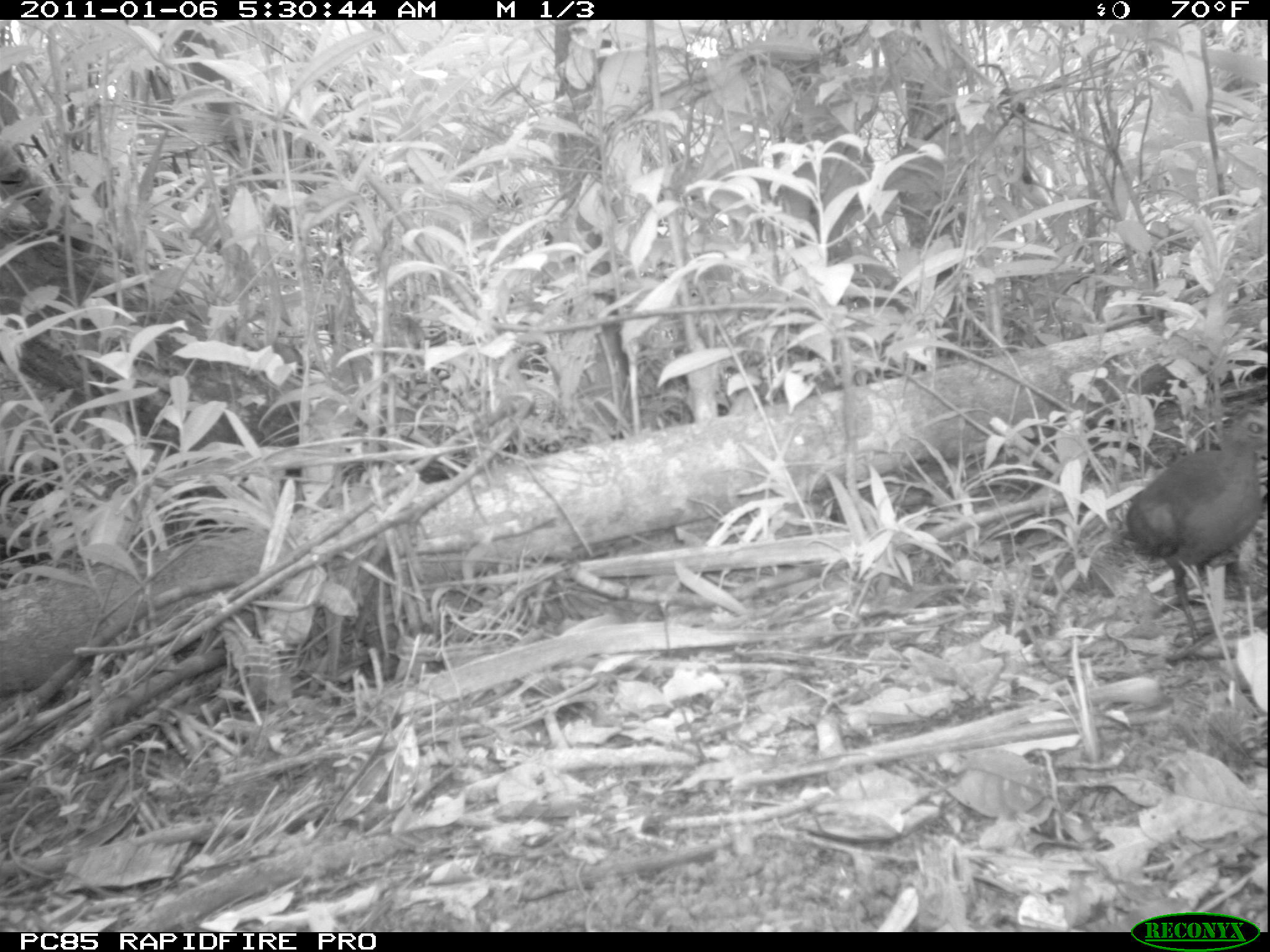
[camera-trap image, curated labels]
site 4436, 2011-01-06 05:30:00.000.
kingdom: Animalia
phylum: Chordata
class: Aves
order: Gruiformes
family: Sarothruridae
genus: Mentocrex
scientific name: Mentocrex kioloides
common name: madagascar wood rail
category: canirallus kioloides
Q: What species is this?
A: Canirallus kioloides (madagascar wood rail) (Mentocrex kioloides).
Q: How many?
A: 1.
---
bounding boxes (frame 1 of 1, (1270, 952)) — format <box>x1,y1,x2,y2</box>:
canirallus kioloides: <box>1121,405,1266,647</box>